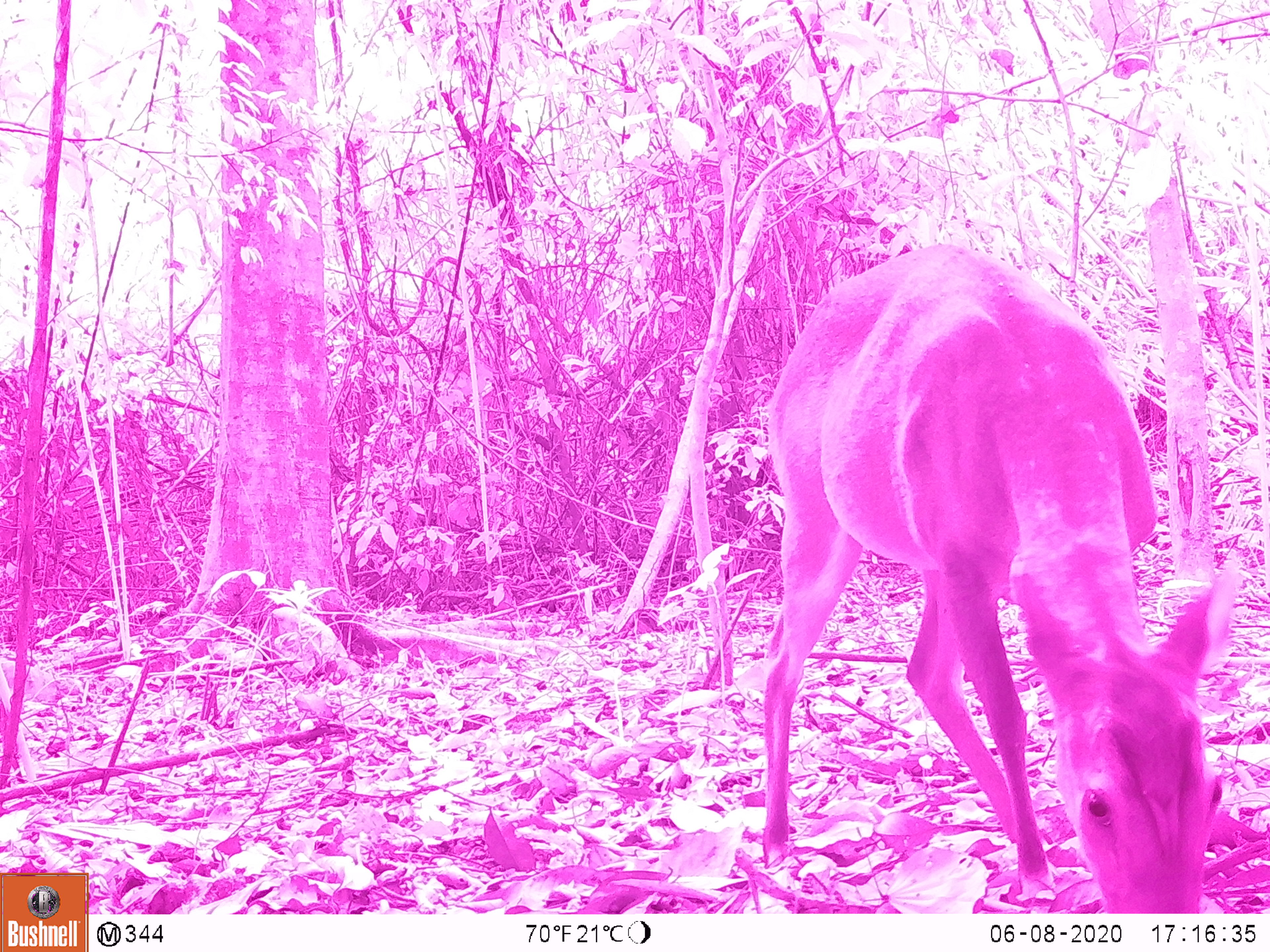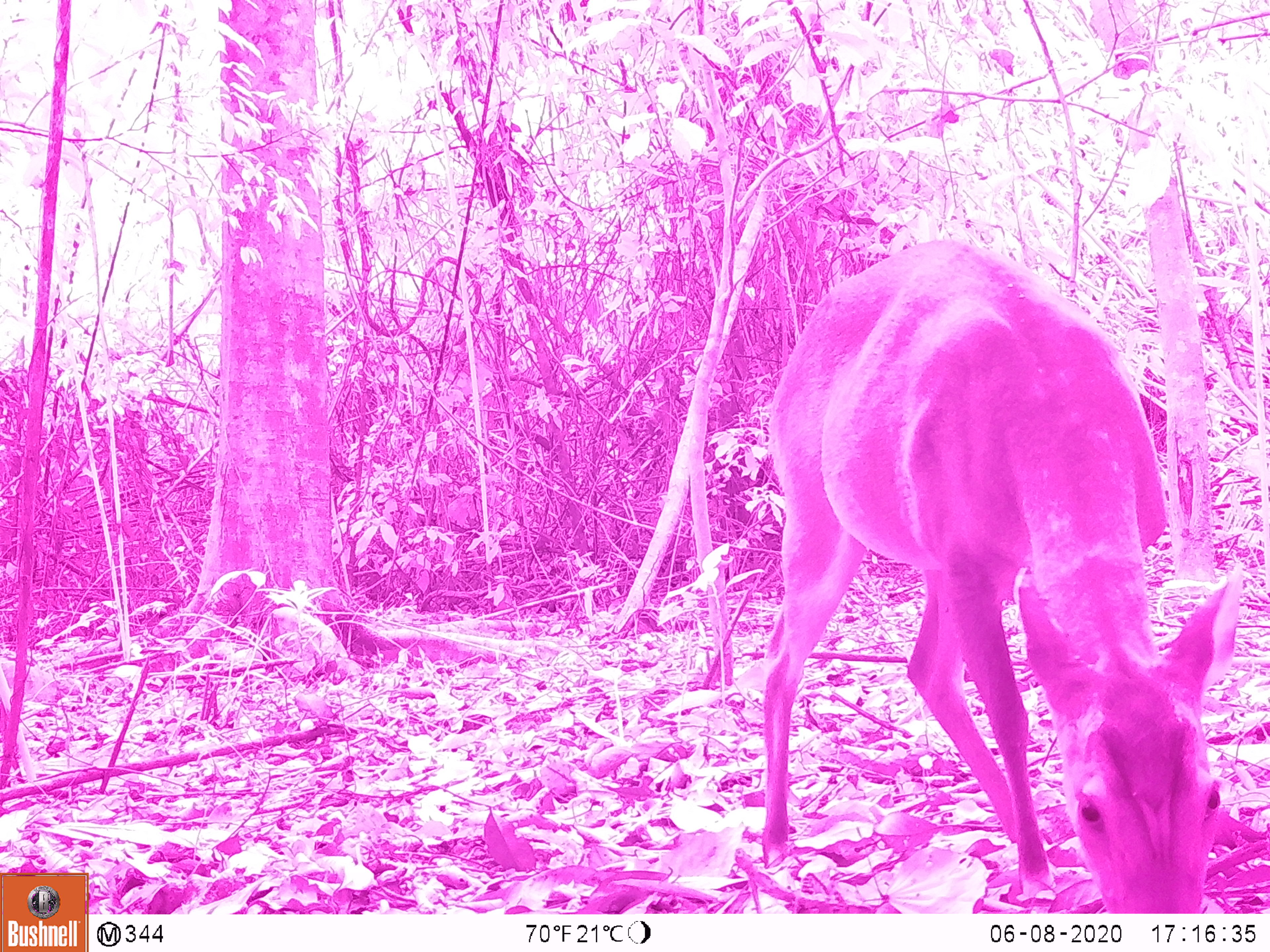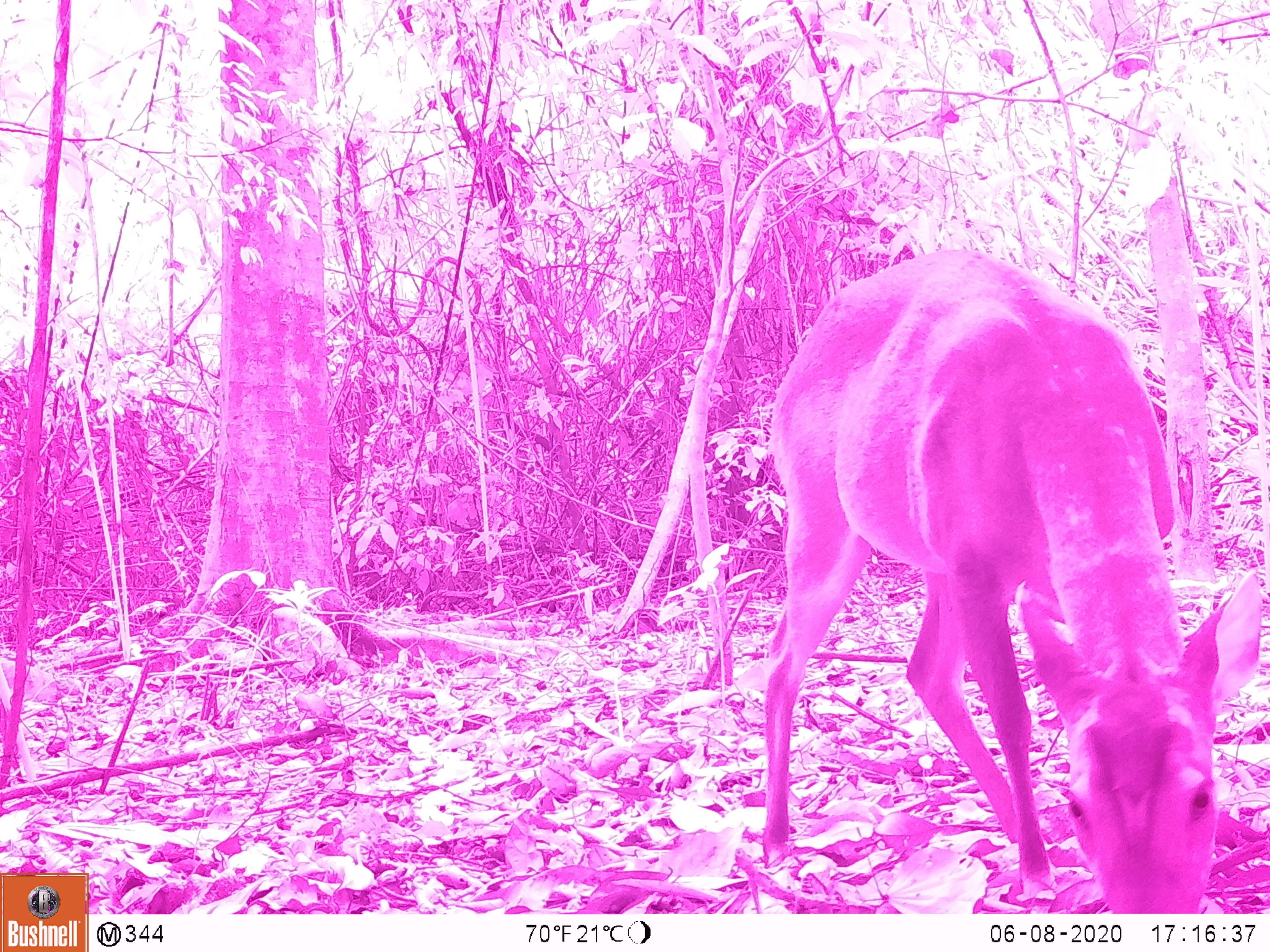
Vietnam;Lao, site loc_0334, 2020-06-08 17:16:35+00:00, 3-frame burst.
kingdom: Animalia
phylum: Chordata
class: Mammalia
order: Artiodactyla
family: Cervidae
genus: Muntiacus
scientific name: Muntiacus vuquangensis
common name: large-antlered muntjac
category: large antlered muntjac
Large antlered muntjac (large-antlered muntjac) (Muntiacus vuquangensis). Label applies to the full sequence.